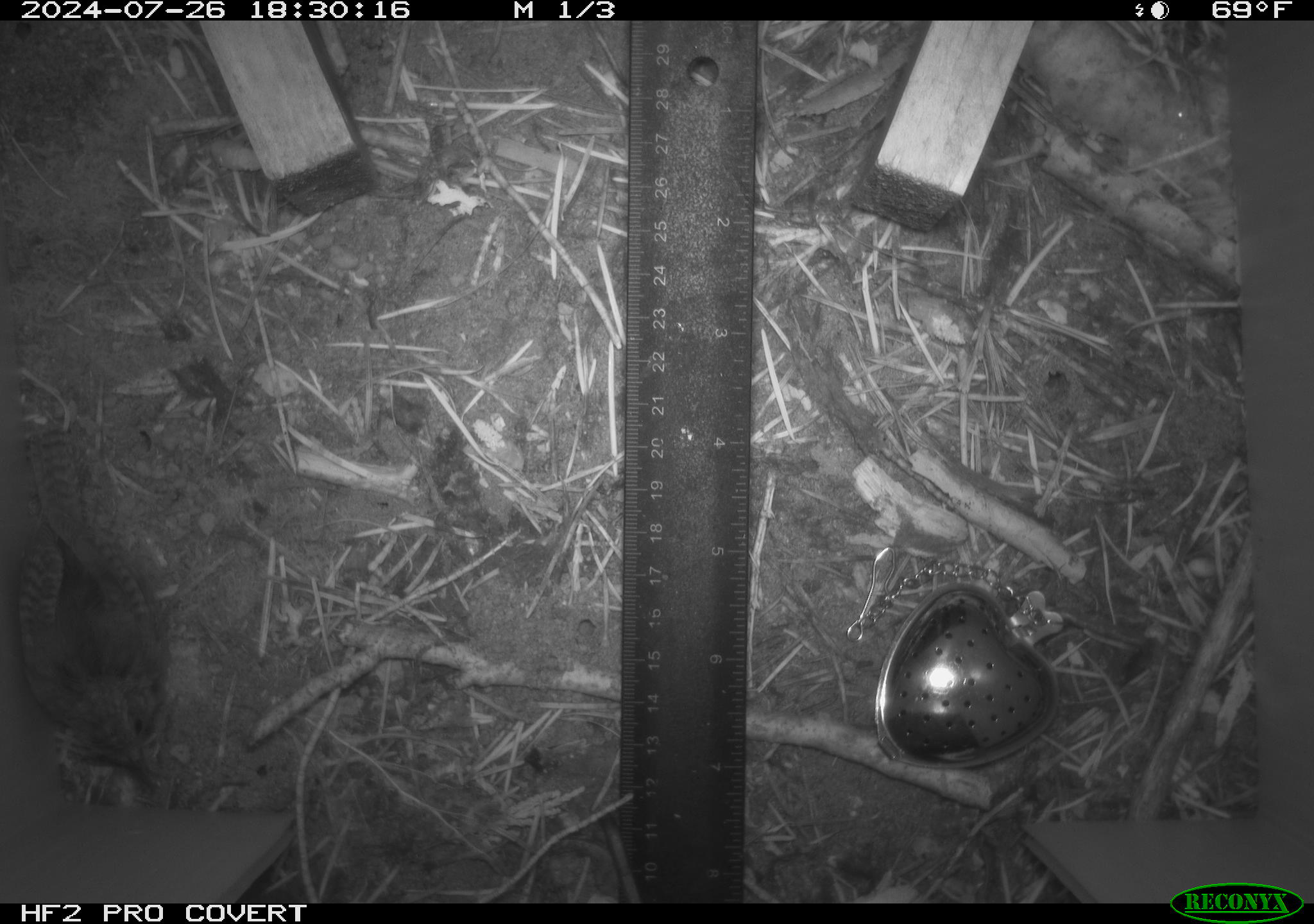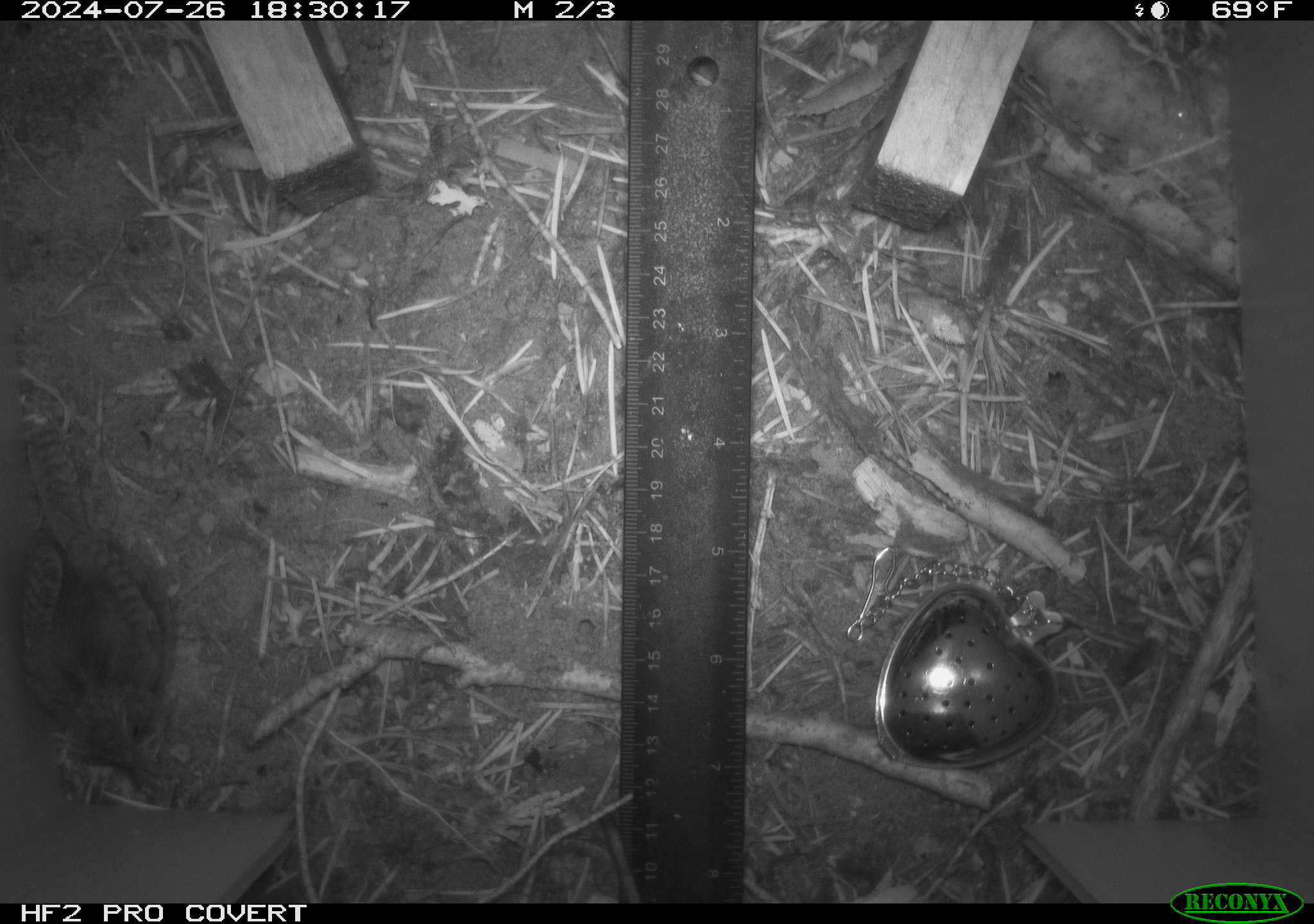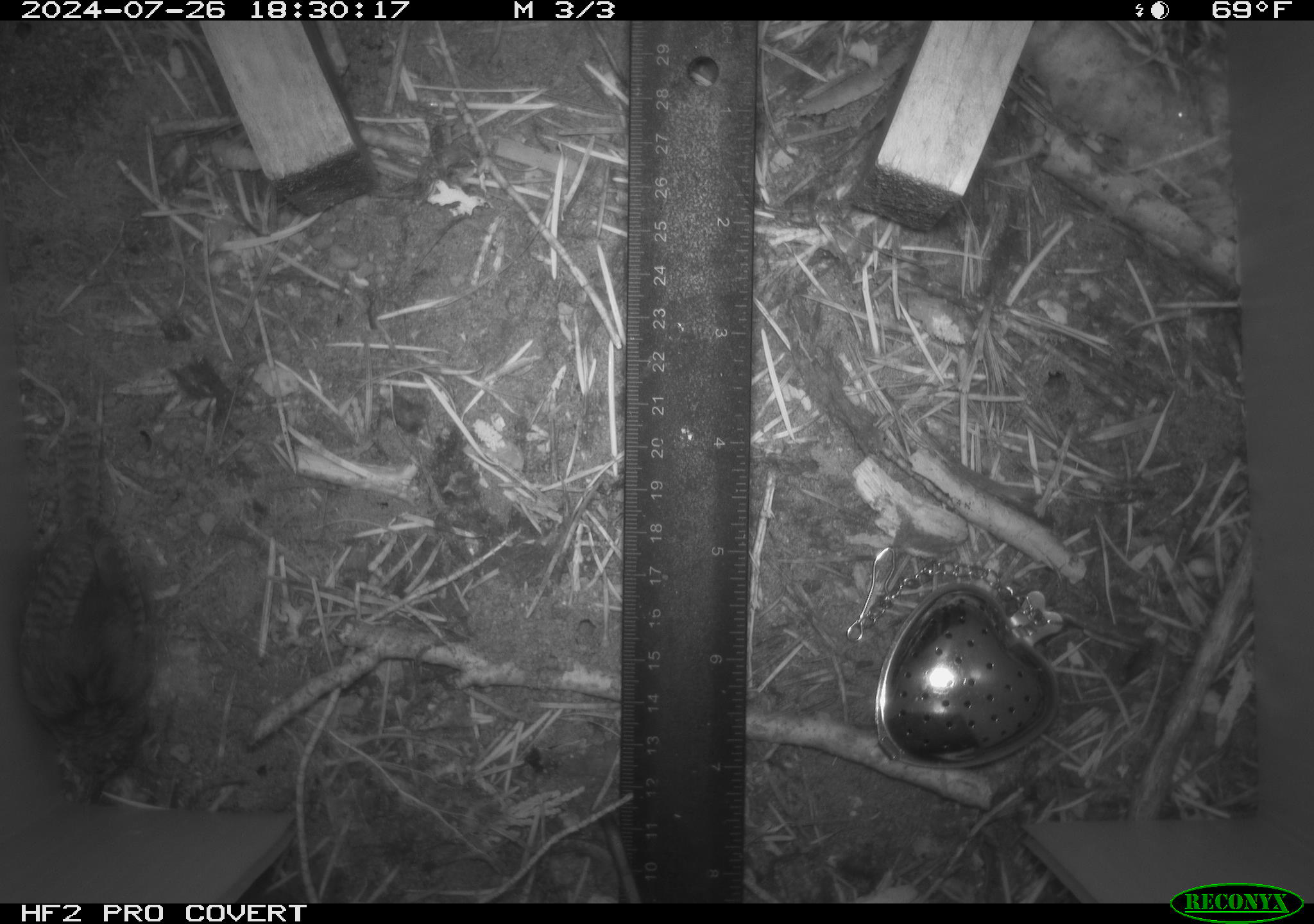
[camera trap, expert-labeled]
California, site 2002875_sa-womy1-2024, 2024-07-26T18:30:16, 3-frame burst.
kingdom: Animalia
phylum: Chordata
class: Aves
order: Passeriformes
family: Troglodytidae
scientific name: Troglodytidae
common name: wren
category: troglodytidae family